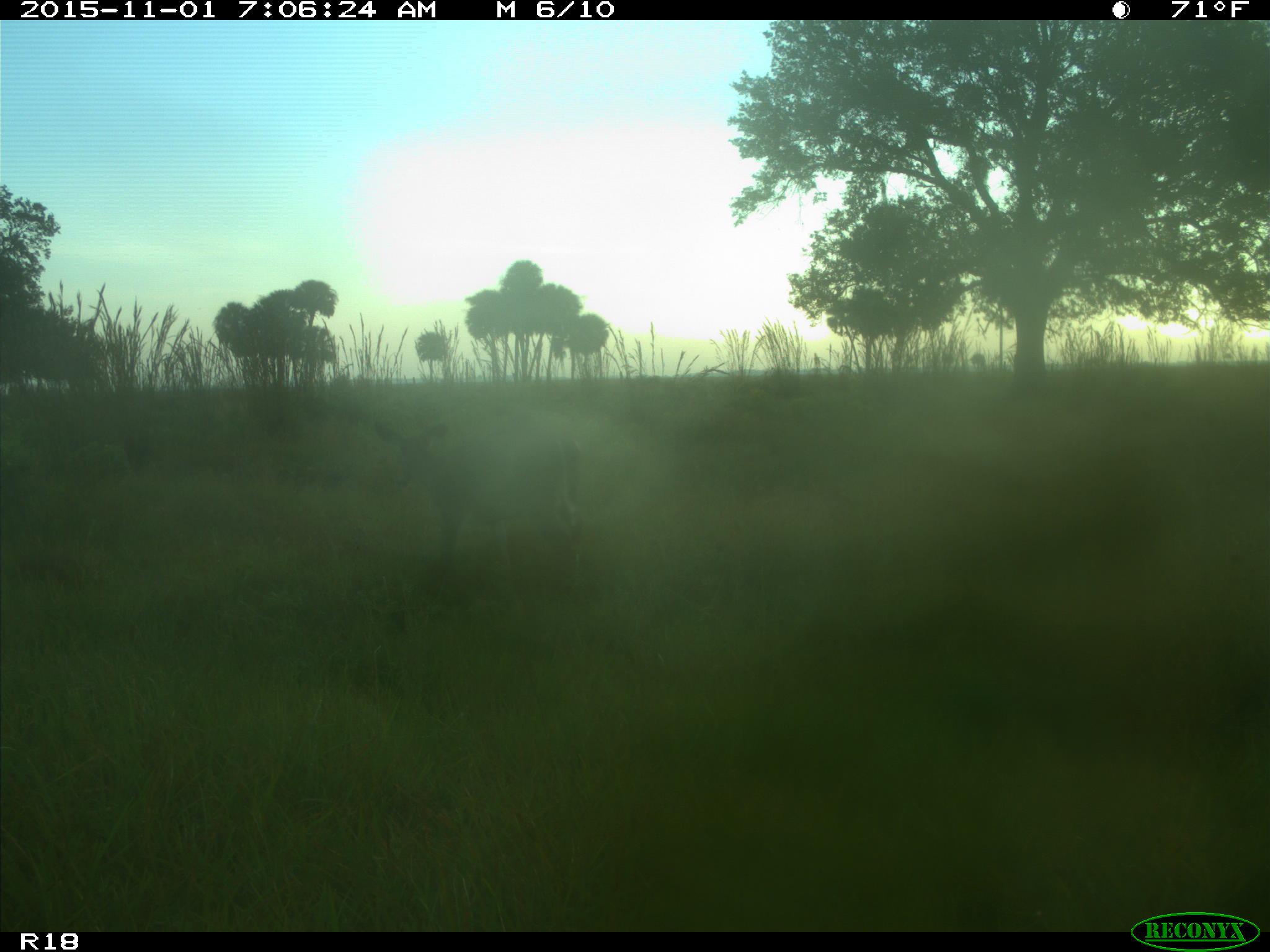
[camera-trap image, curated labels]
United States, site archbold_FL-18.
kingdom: Animalia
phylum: Chordata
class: Mammalia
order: Artiodactyla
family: Cervidae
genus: Odocoileus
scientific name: Odocoileus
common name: deer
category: unidentified deer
Unidentified deer (deer) (Odocoileus).